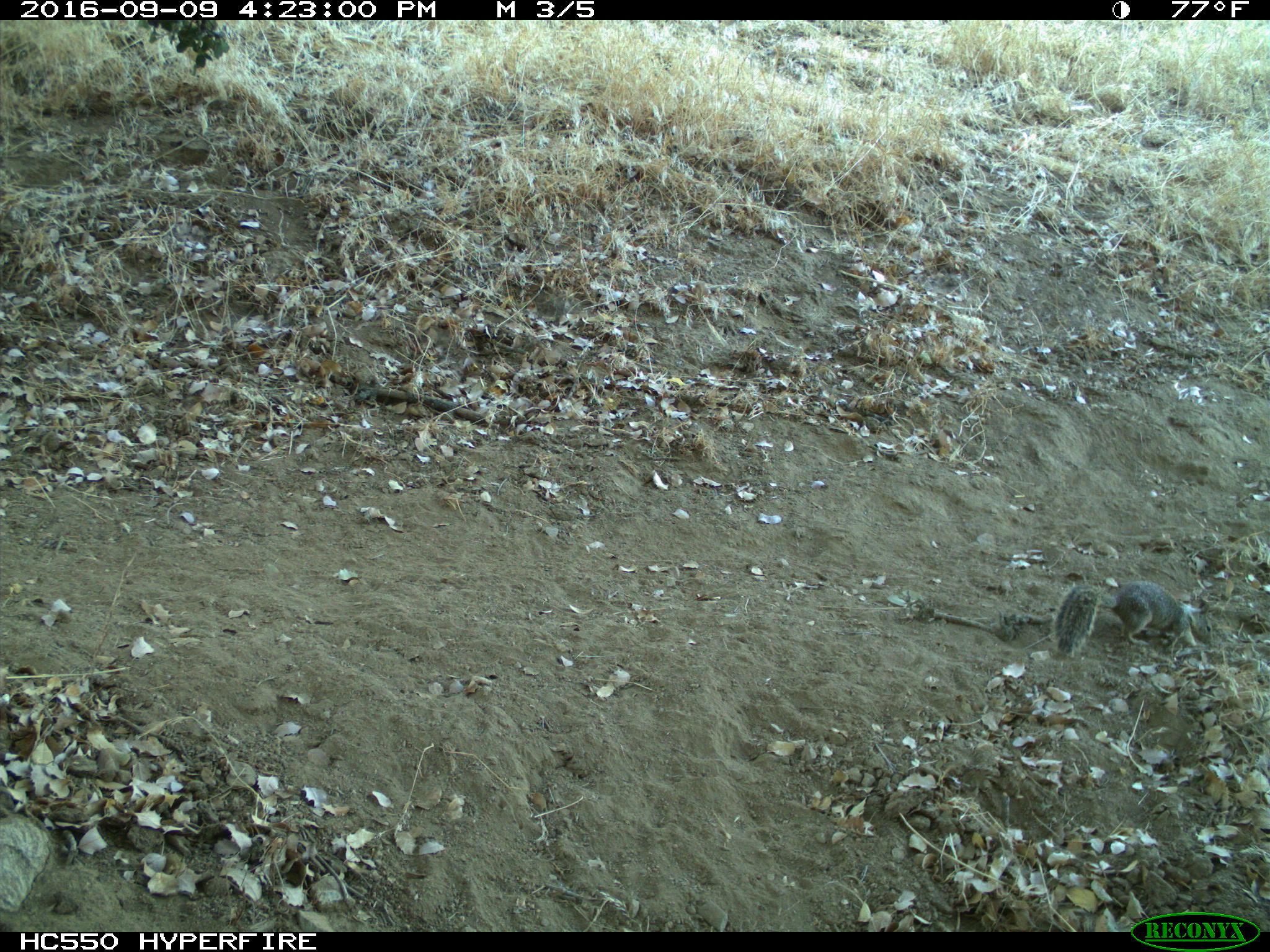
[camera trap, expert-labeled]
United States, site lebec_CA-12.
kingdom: Animalia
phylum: Chordata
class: Mammalia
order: Rodentia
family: Sciuridae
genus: Otospermophilus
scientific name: Otospermophilus beecheyi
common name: california ground squirrel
Otospermophilus beecheyi (california ground squirrel).